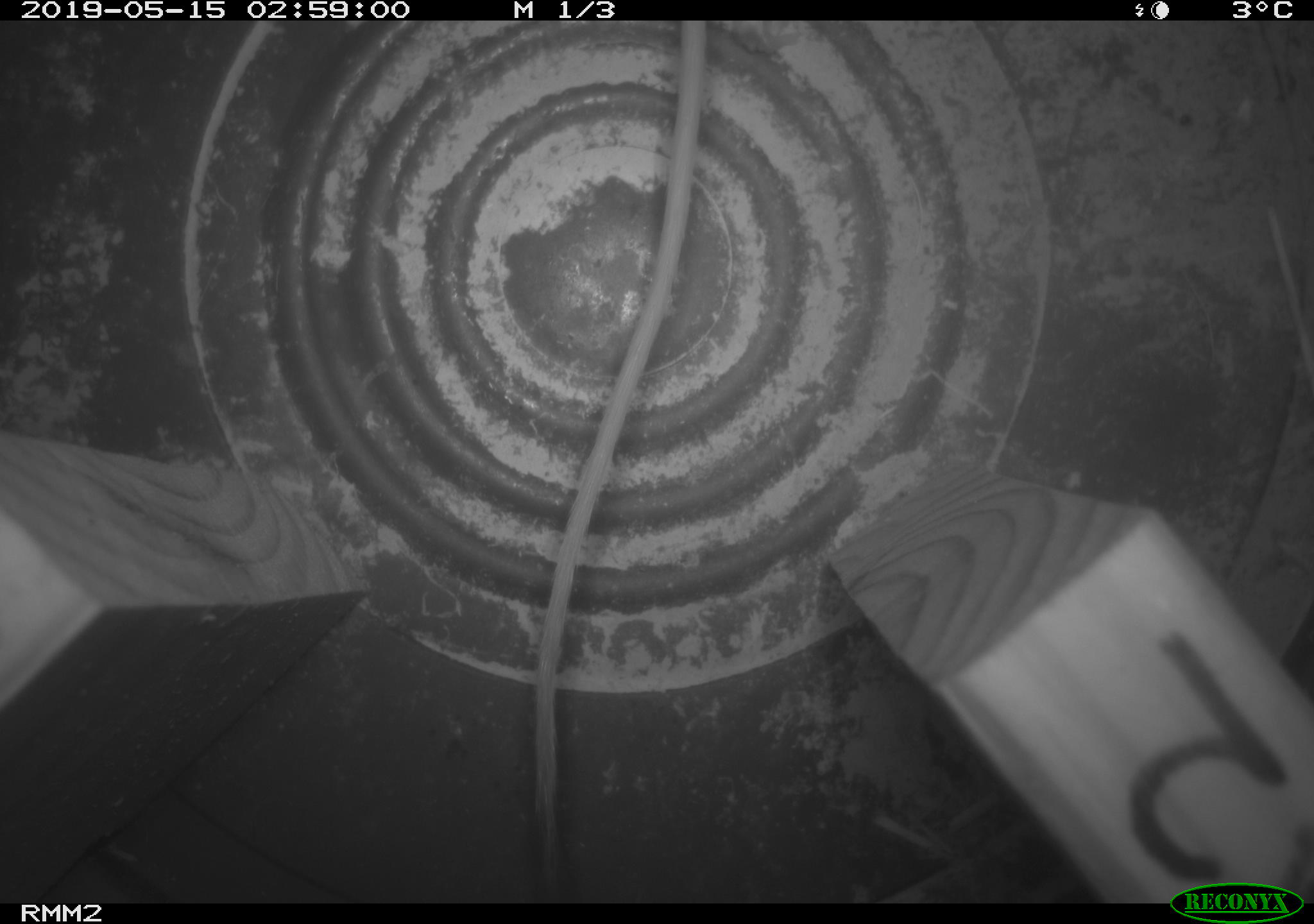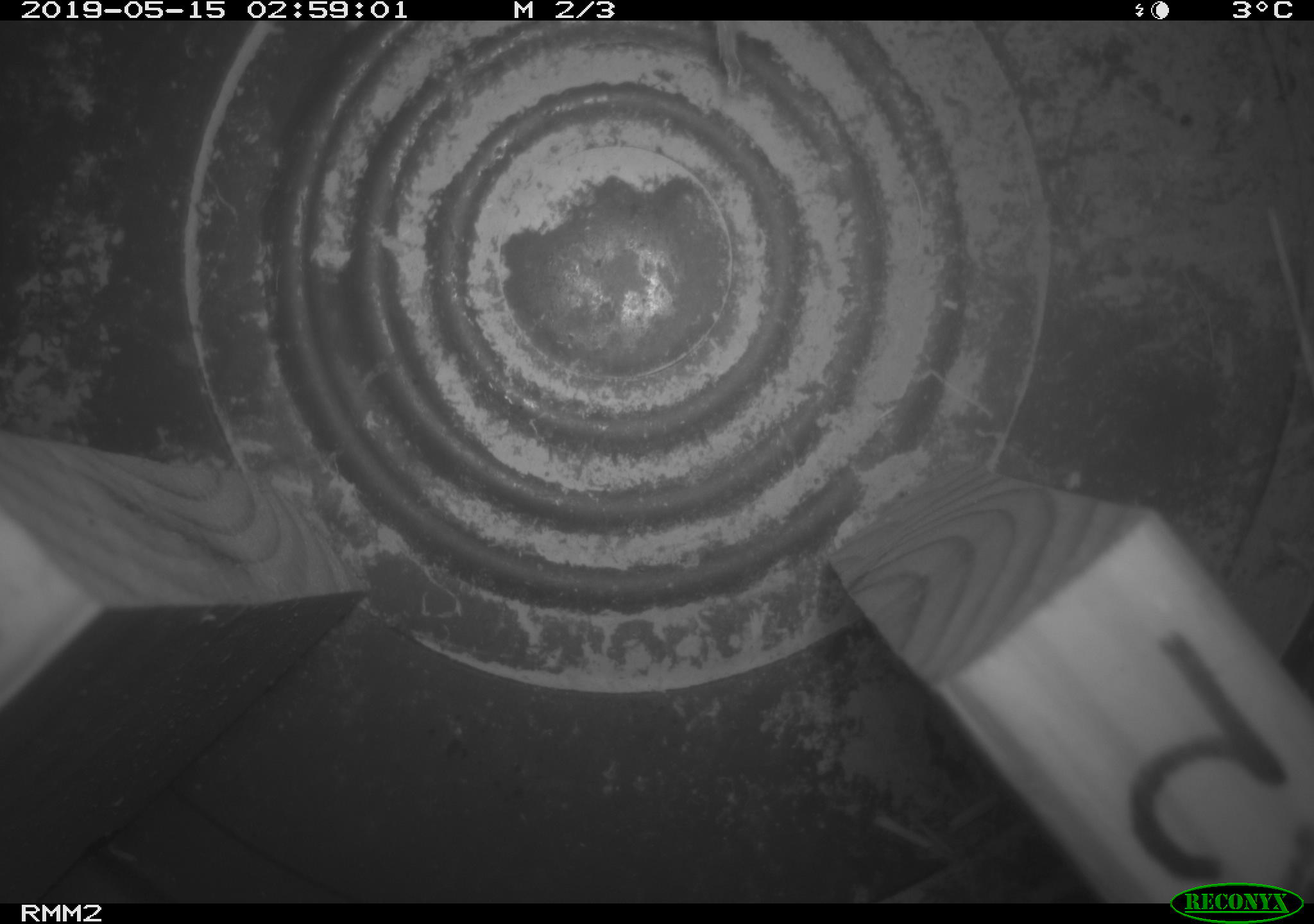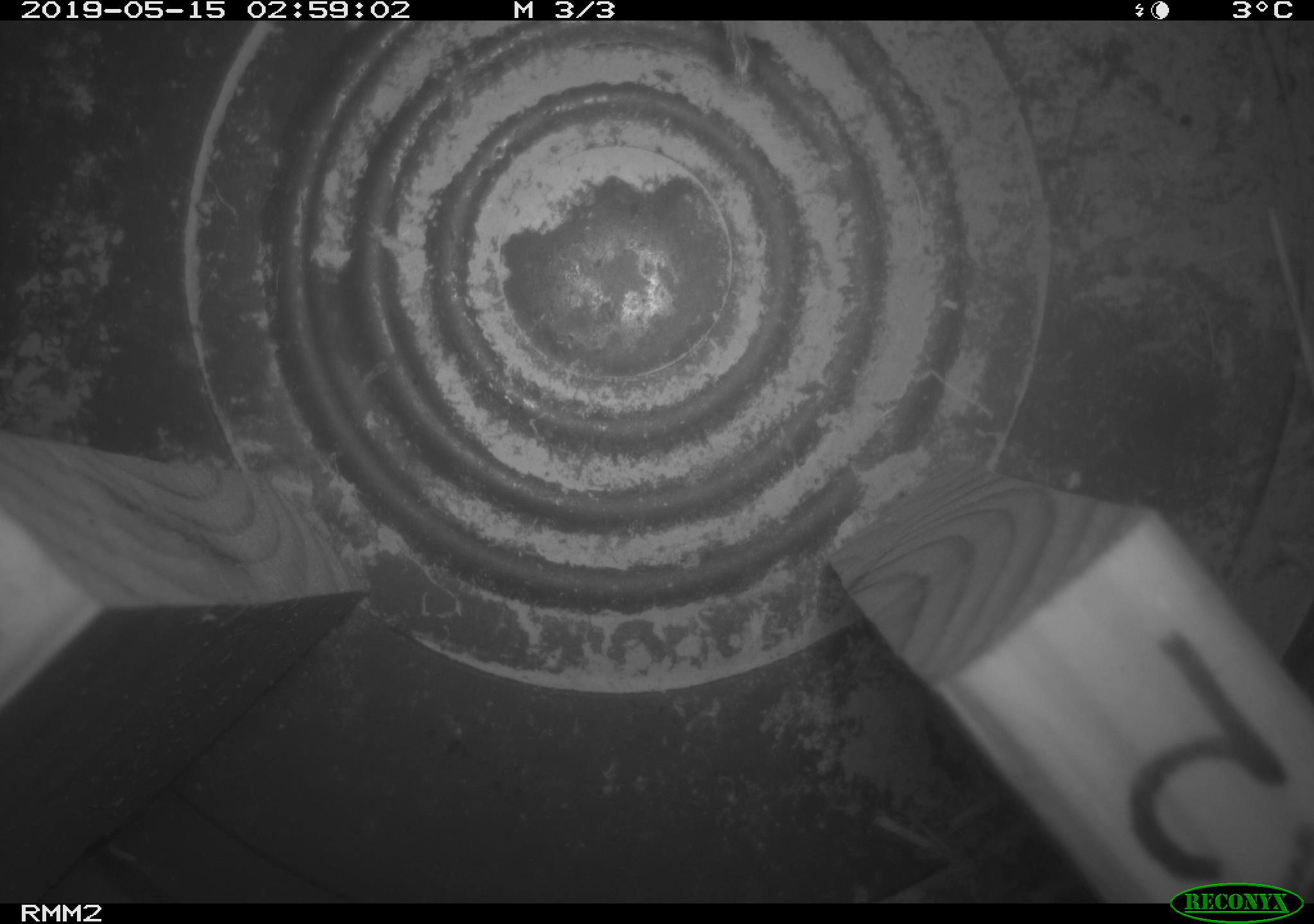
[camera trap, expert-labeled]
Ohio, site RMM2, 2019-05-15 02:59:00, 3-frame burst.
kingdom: Animalia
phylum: Chordata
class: Mammalia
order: Rodentia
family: Zapodidae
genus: Napaeozapus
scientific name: Napaeozapus insignis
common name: woodland jumping mouse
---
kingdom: Animalia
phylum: Chordata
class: Mammalia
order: Rodentia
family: Cricetidae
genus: Peromyscus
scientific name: Peromyscus leucopus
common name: white-footed mouse